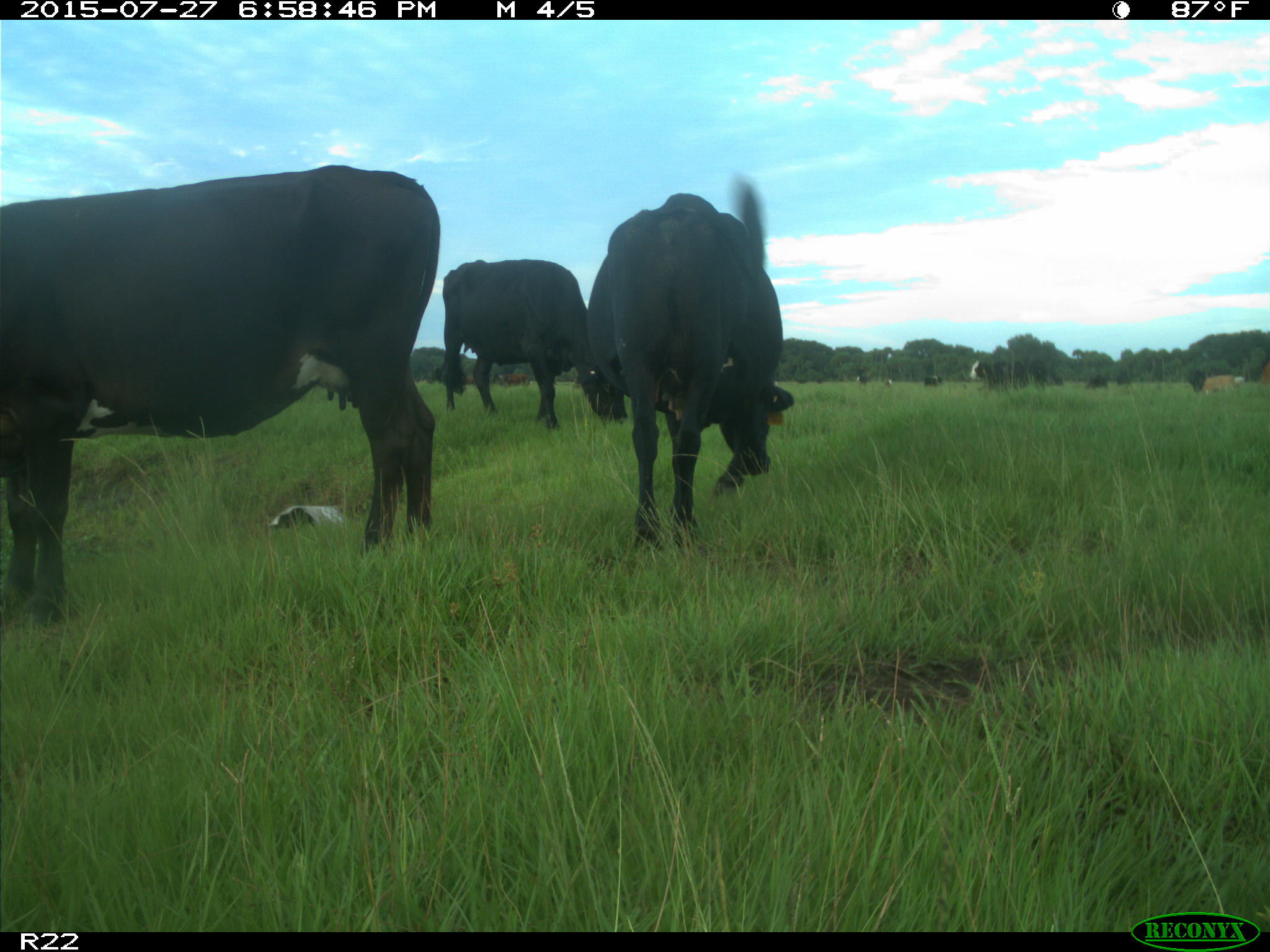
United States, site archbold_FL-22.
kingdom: Animalia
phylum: Chordata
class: Mammalia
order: Artiodactyla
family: Bovidae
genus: Bos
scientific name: Bos taurus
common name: domestic cow